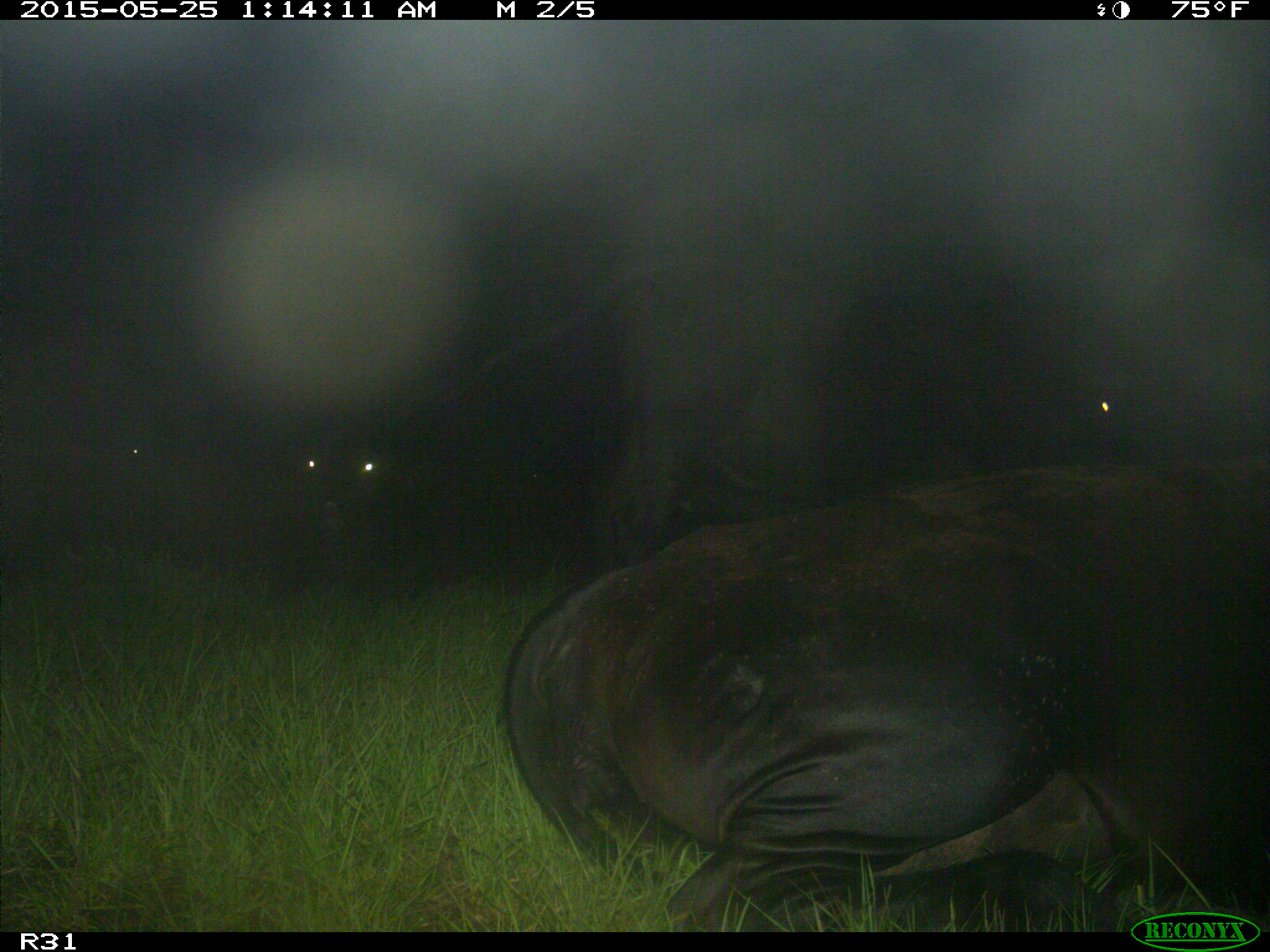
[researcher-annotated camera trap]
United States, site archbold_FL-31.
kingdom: Animalia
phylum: Chordata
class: Mammalia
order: Artiodactyla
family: Bovidae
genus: Bos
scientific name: Bos taurus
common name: domestic cow